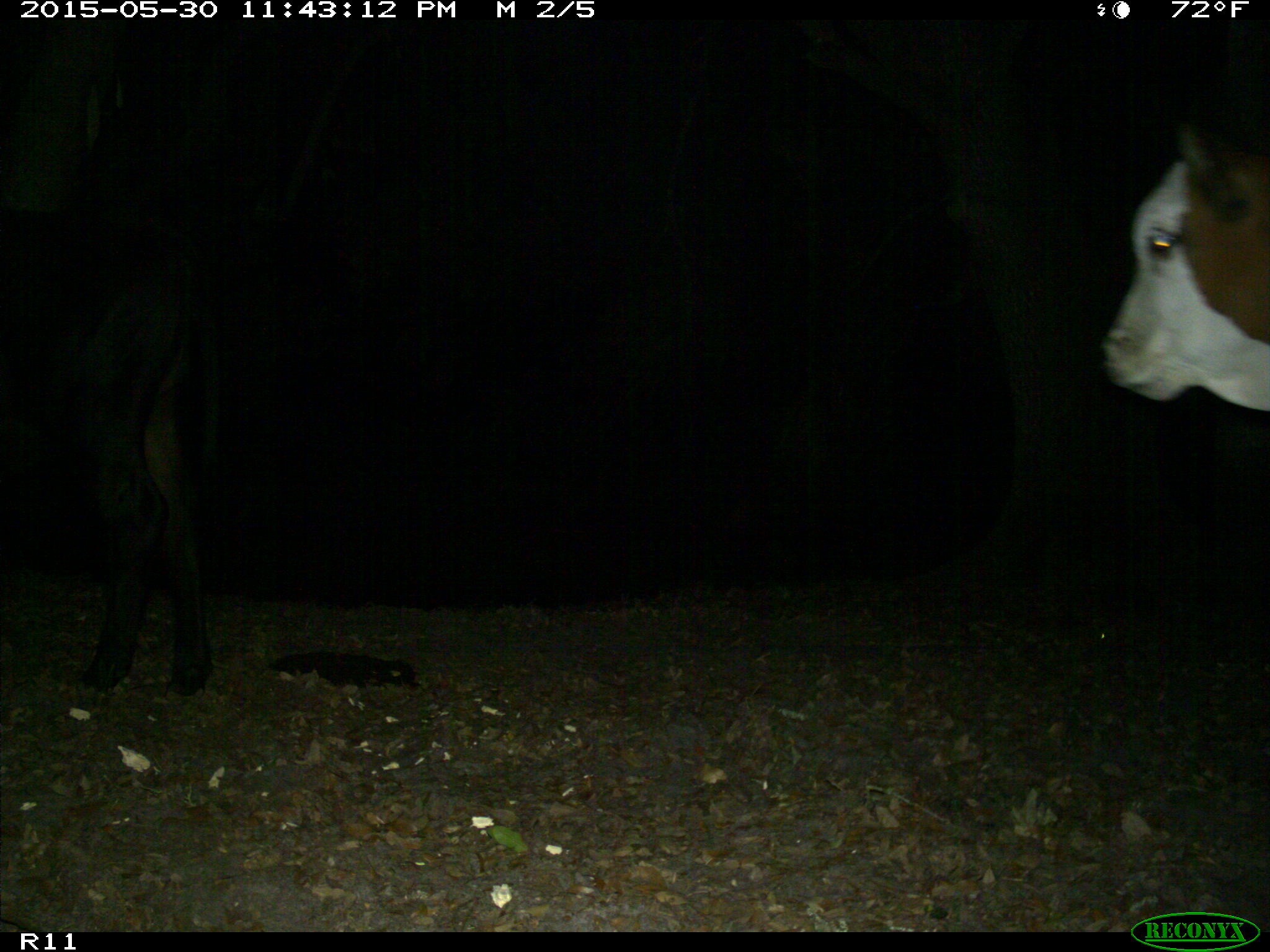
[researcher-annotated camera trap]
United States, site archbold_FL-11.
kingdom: Animalia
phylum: Chordata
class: Mammalia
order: Artiodactyla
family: Bovidae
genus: Bos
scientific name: Bos taurus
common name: domestic cow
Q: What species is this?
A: Bos taurus (domestic cow).